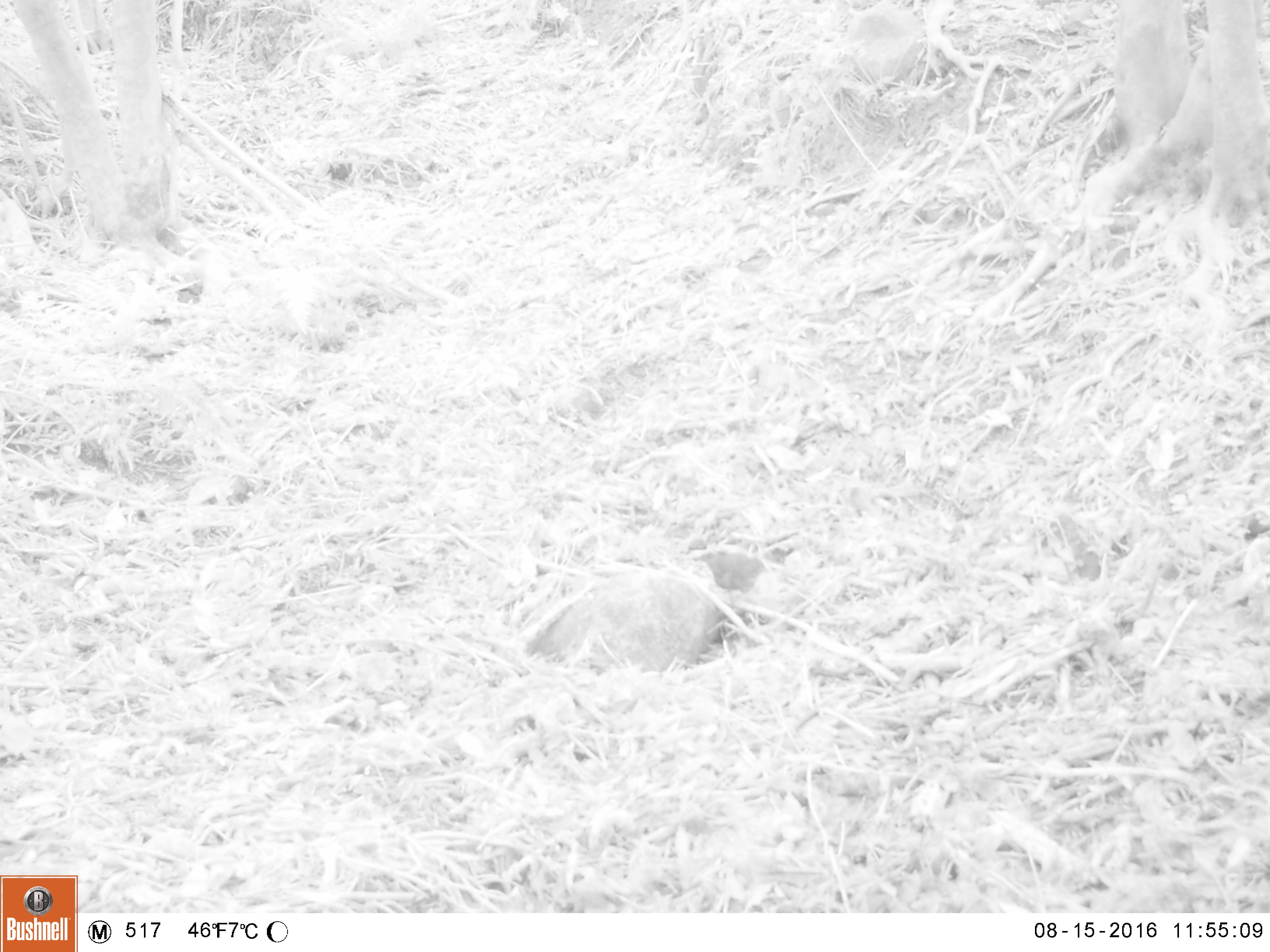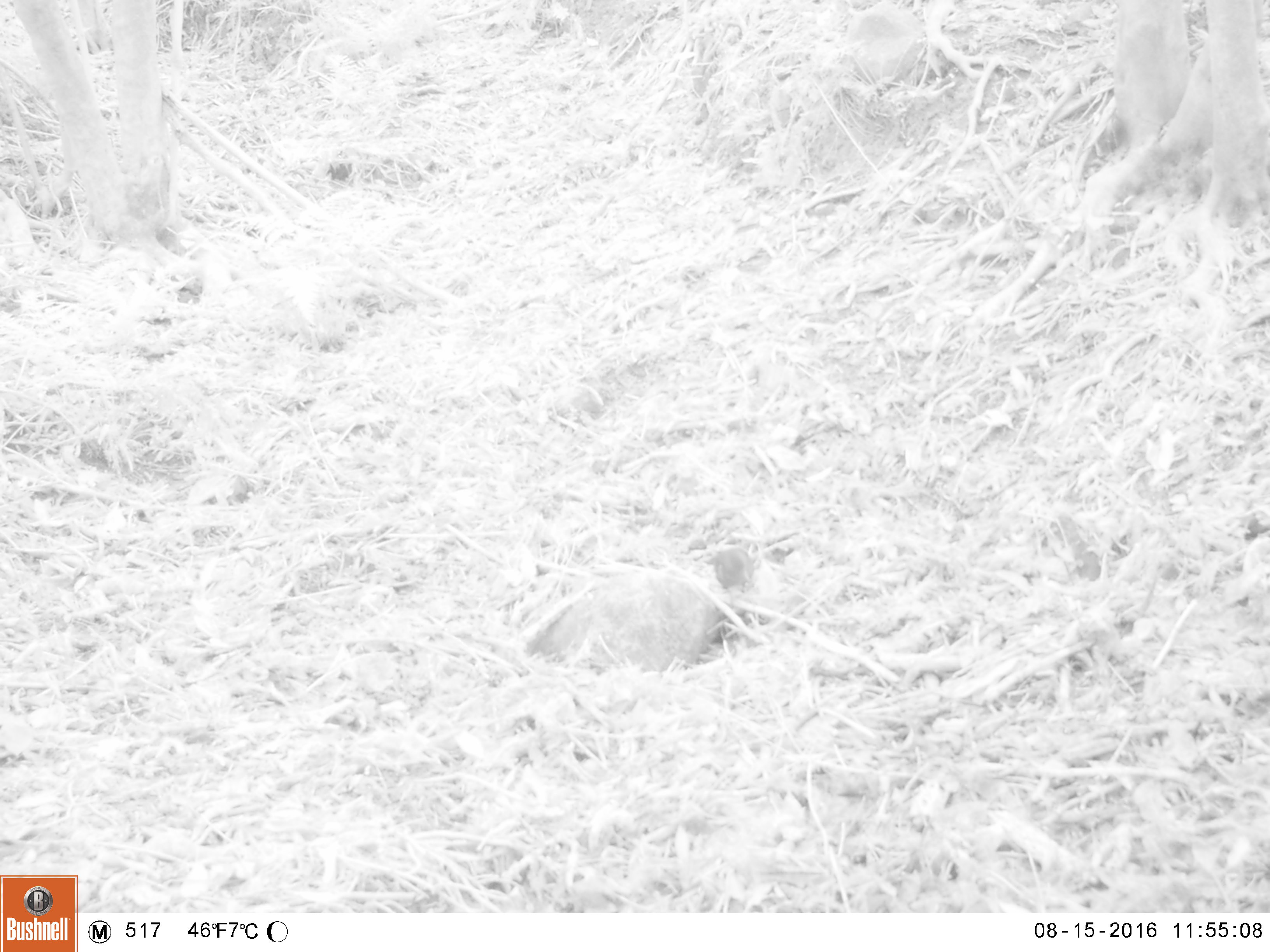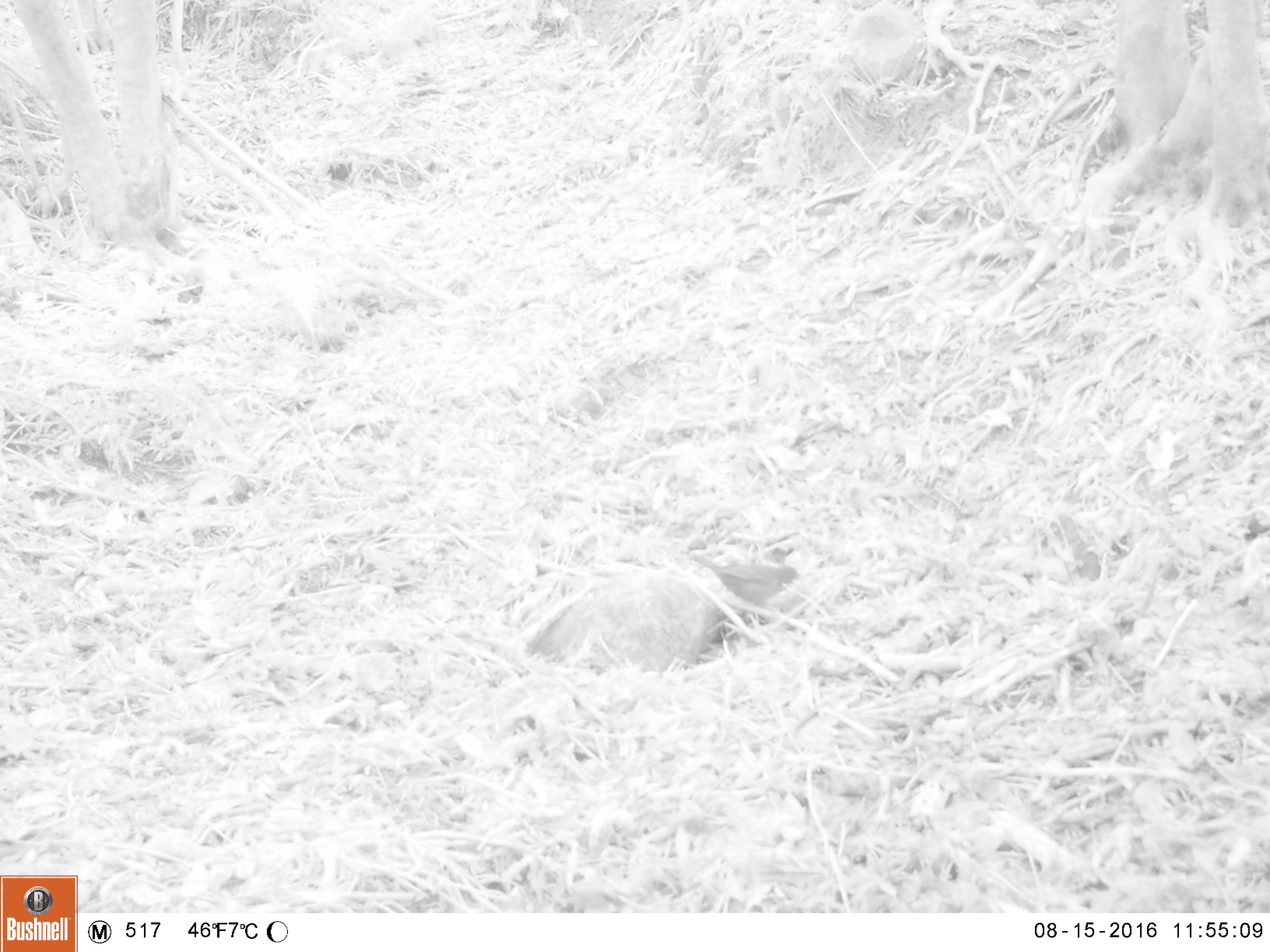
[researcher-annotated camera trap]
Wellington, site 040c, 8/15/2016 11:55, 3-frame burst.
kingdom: Animalia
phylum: Chordata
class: Aves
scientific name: Aves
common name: bird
Bird (Aves).